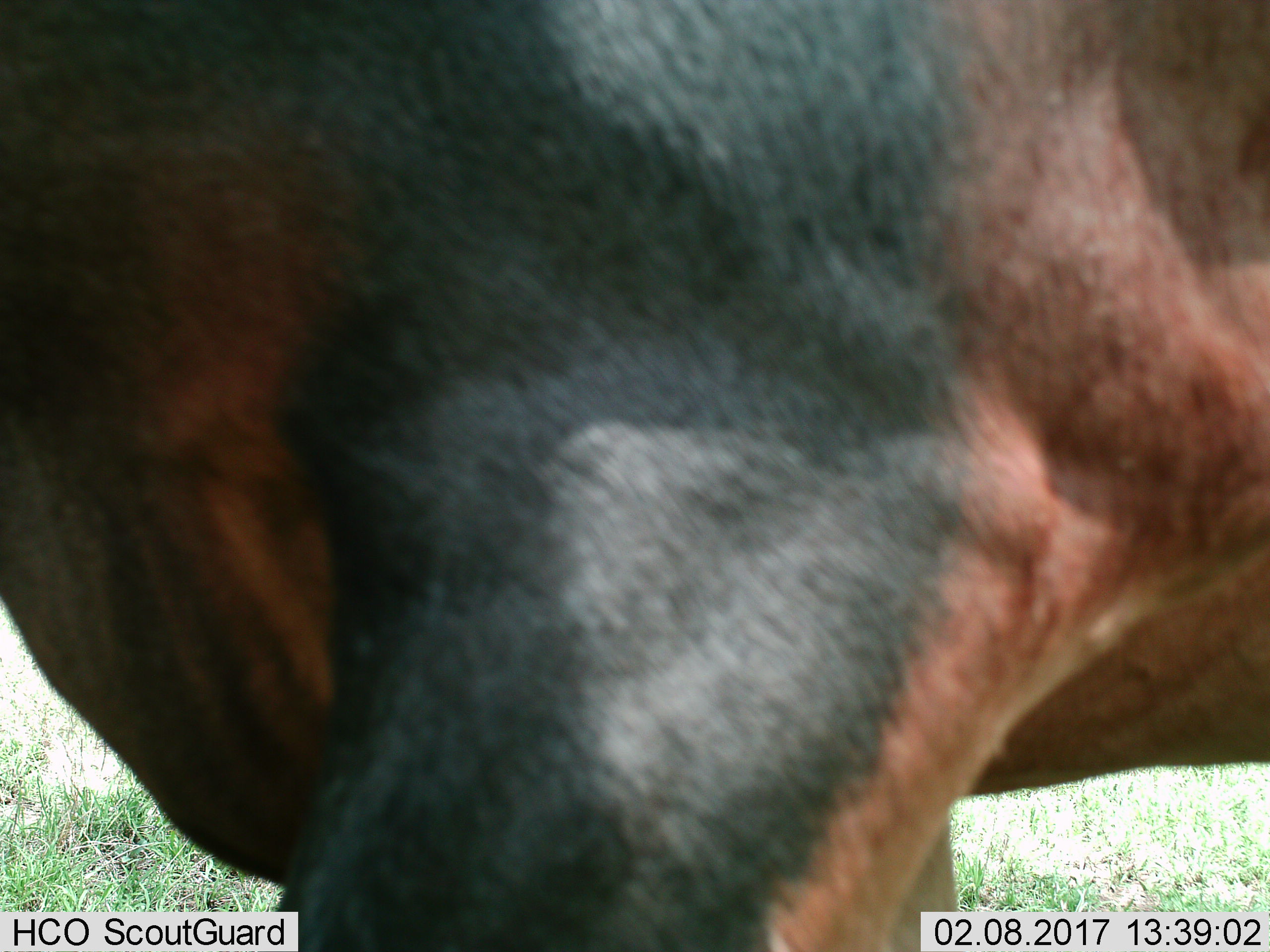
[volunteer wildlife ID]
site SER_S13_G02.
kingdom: Animalia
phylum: Chordata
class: Mammalia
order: Artiodactyla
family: Bovidae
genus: Damaliscus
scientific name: Damaliscus lunatus jimela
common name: topi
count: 1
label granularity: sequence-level